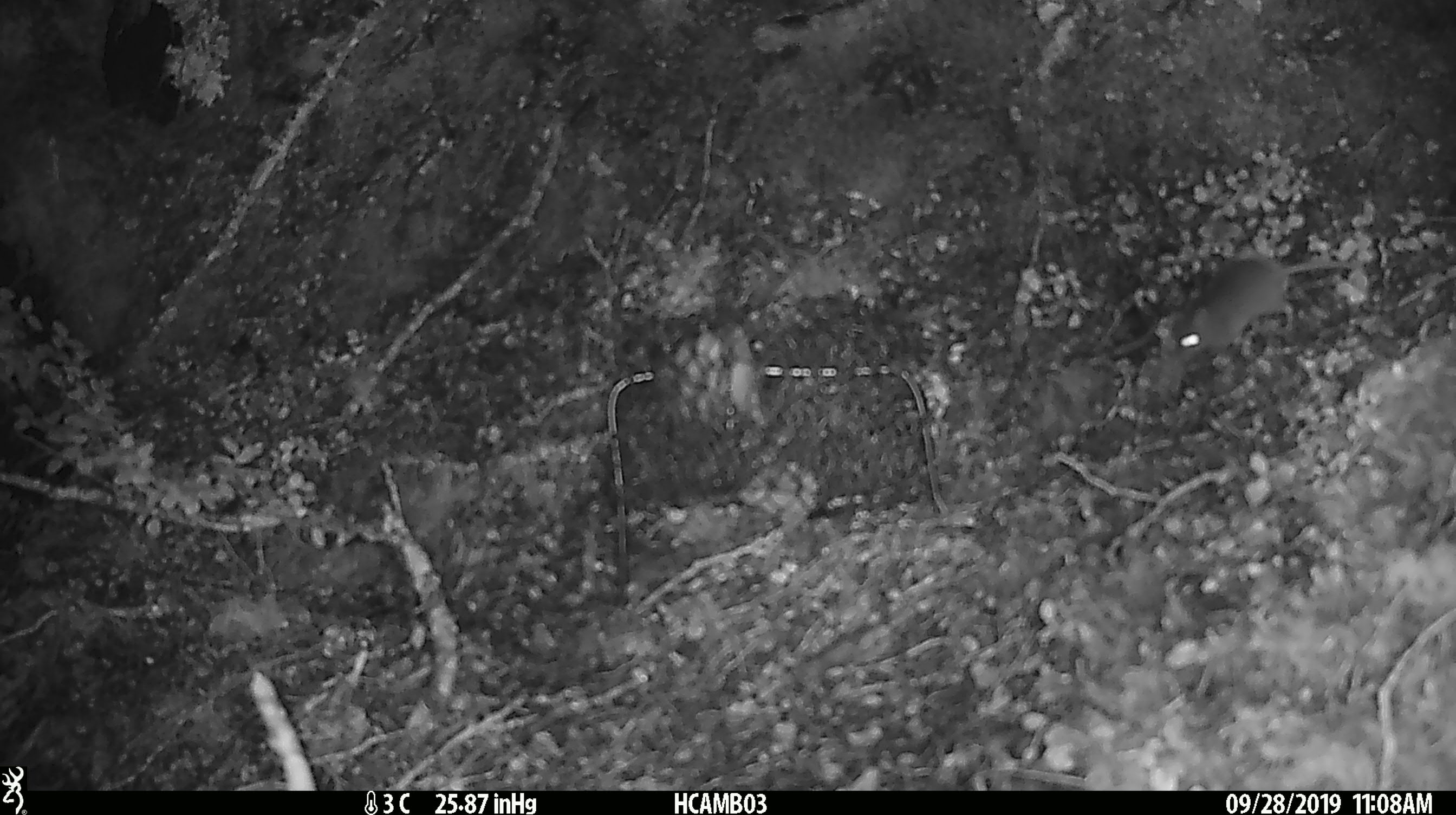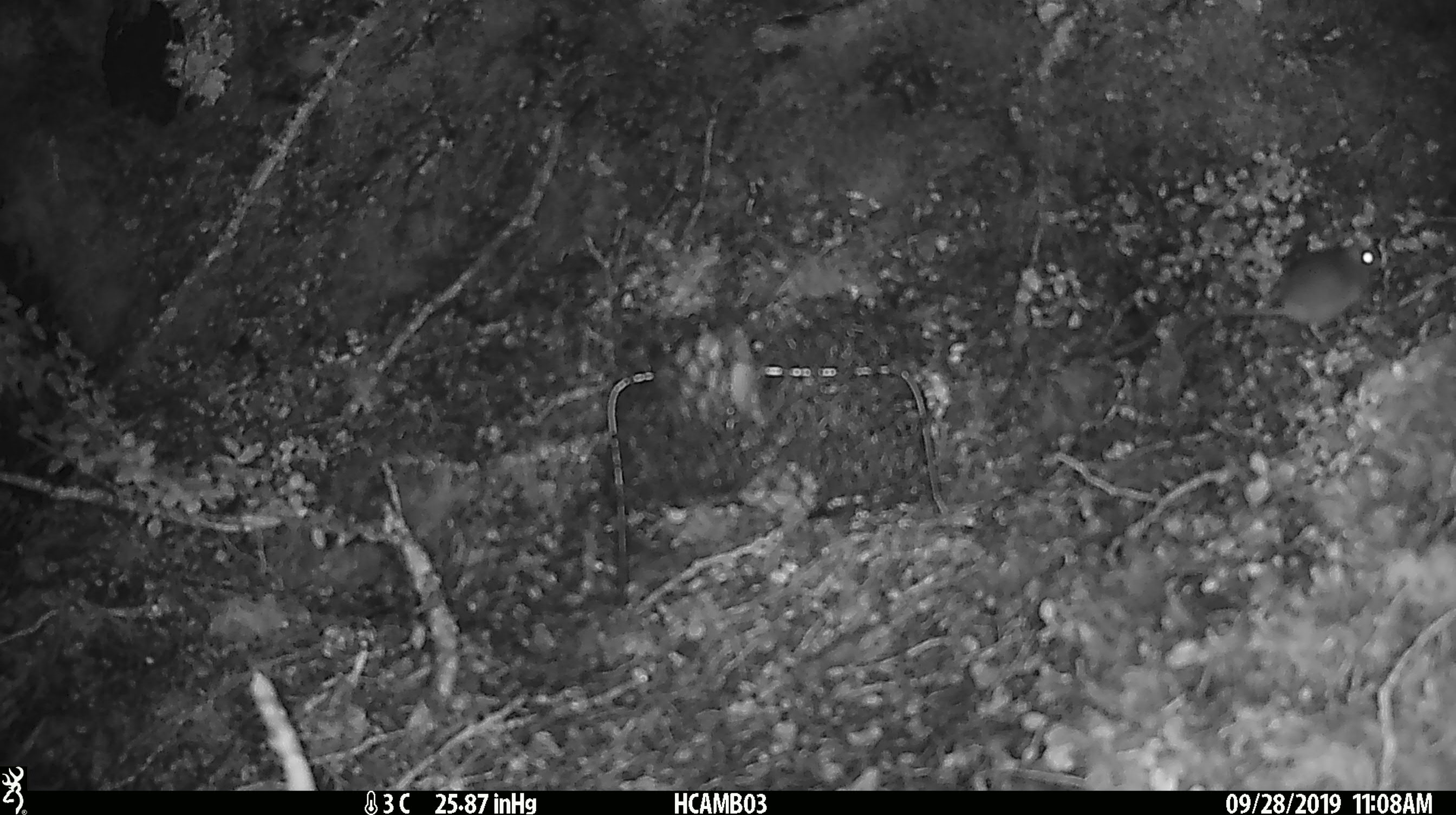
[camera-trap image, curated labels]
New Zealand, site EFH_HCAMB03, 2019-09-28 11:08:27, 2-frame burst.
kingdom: Animalia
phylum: Chordata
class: Mammalia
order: Rodentia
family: Muridae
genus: Mus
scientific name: Mus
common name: mouse